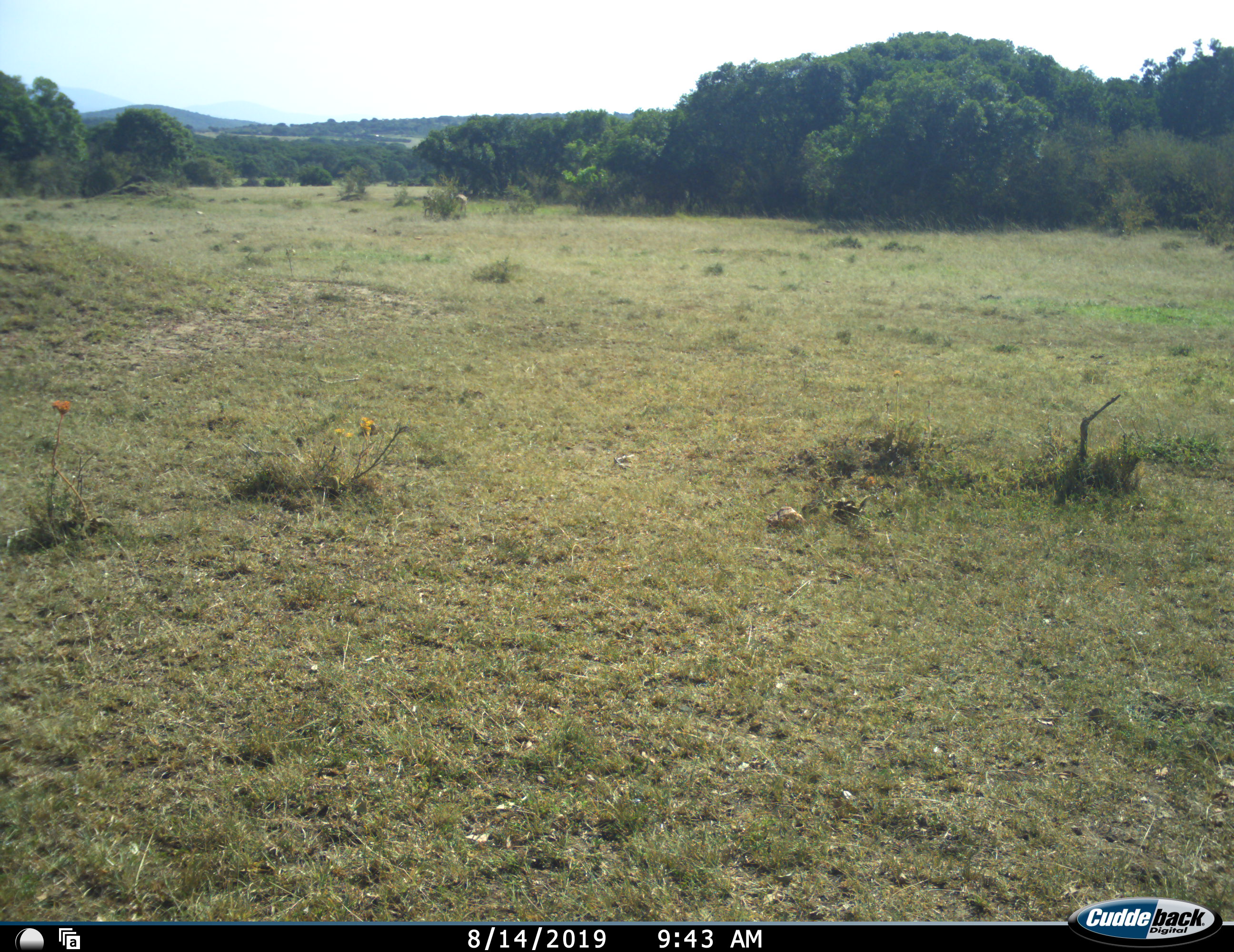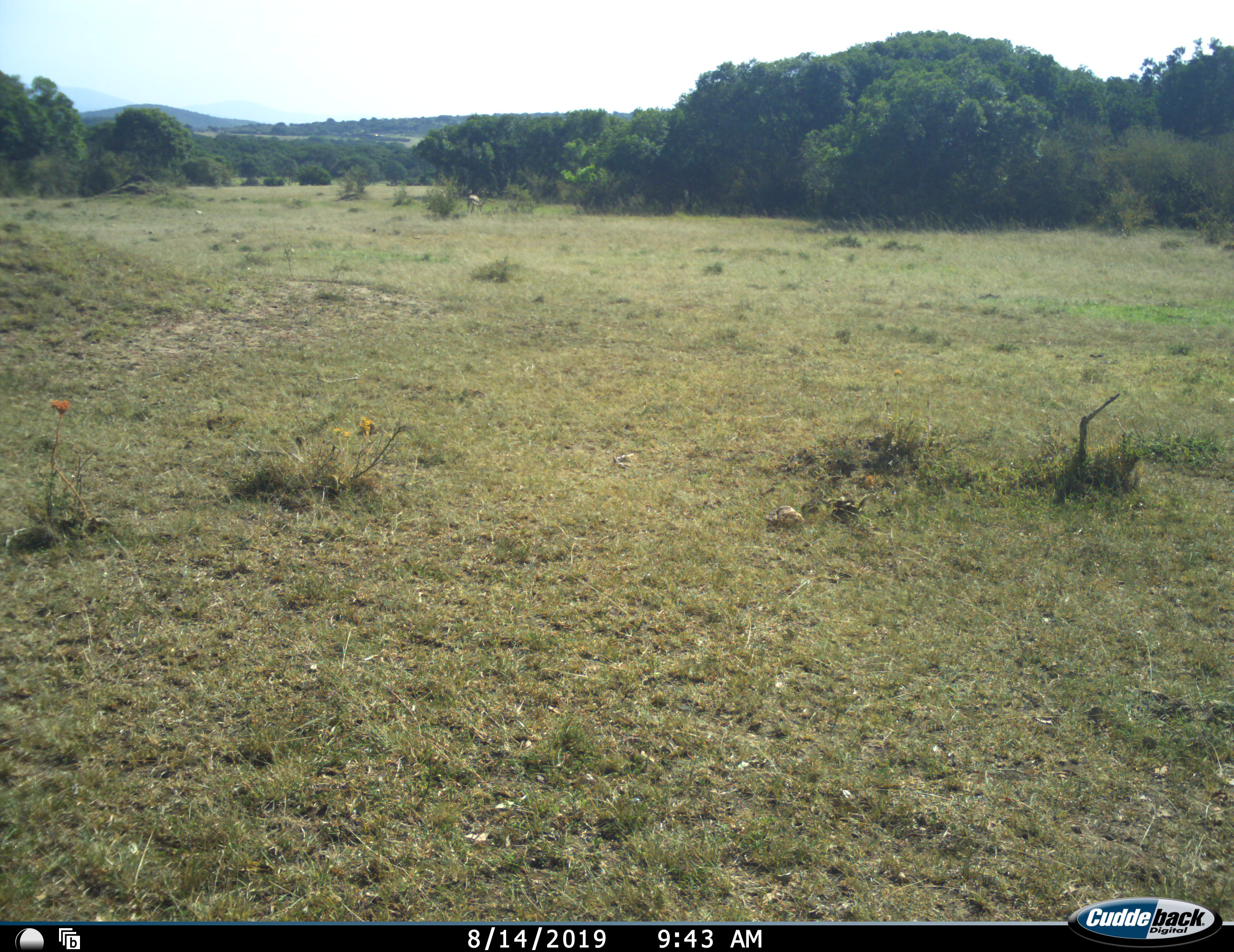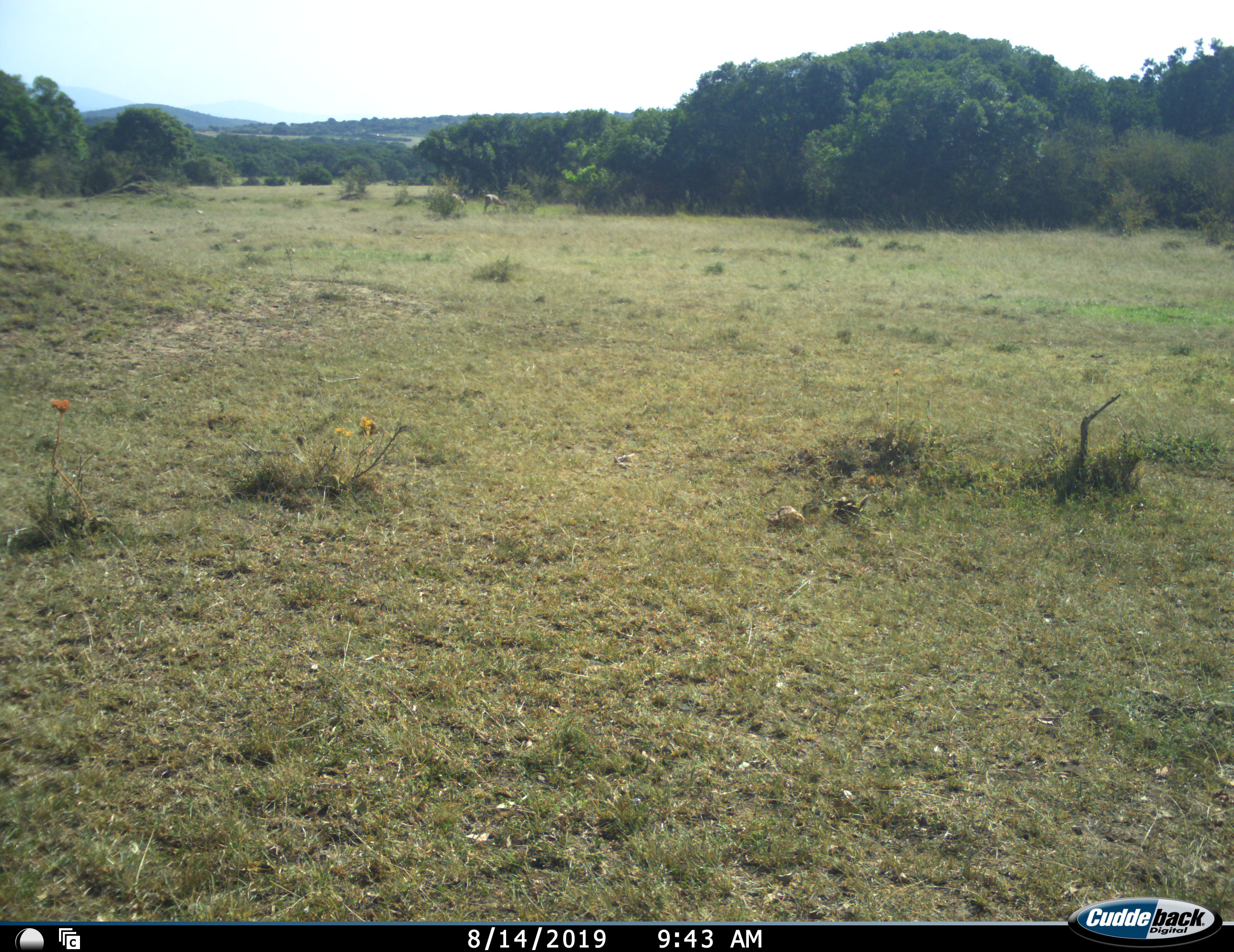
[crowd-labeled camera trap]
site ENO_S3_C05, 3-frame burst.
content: unidentified animal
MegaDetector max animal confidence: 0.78